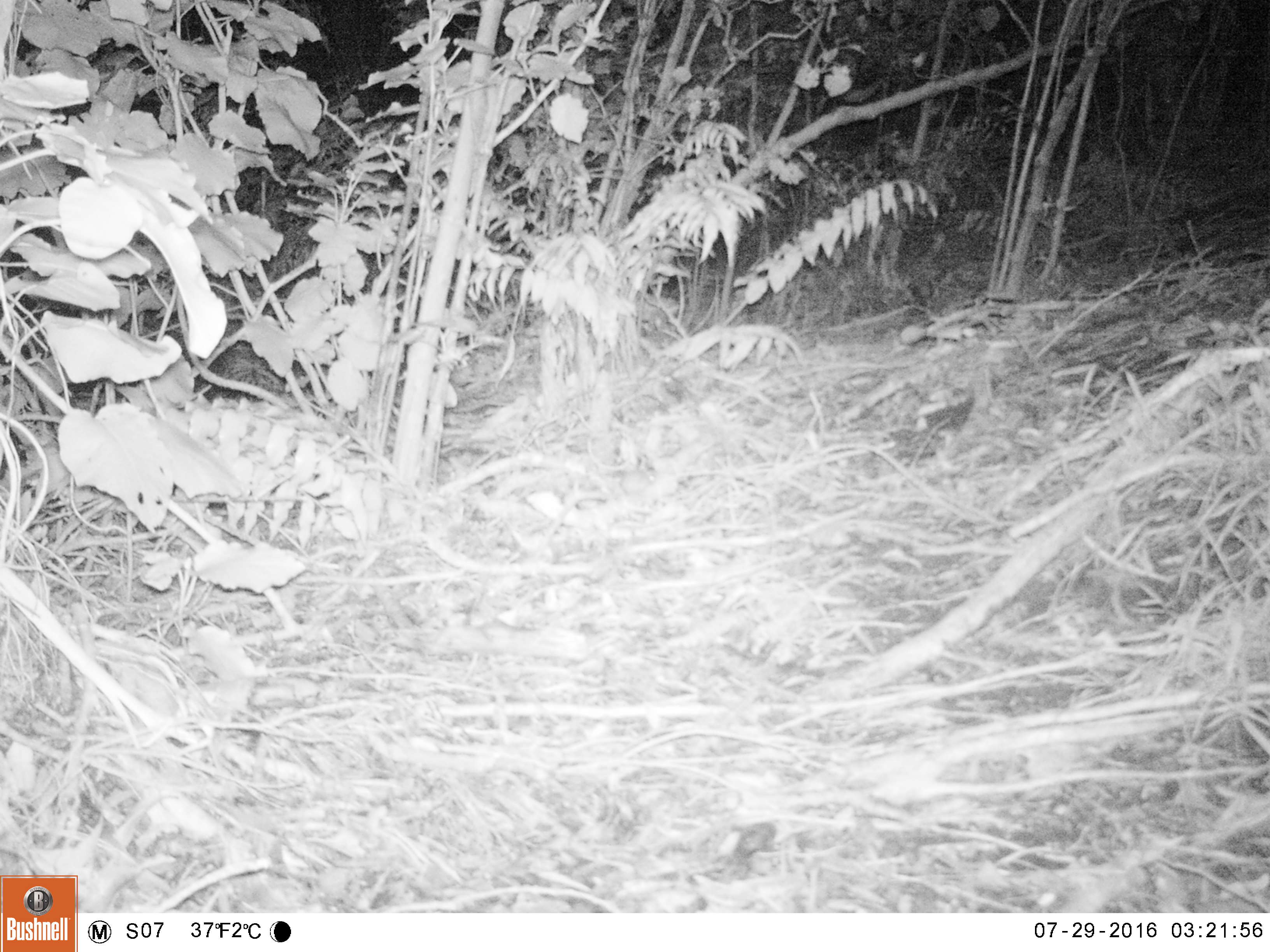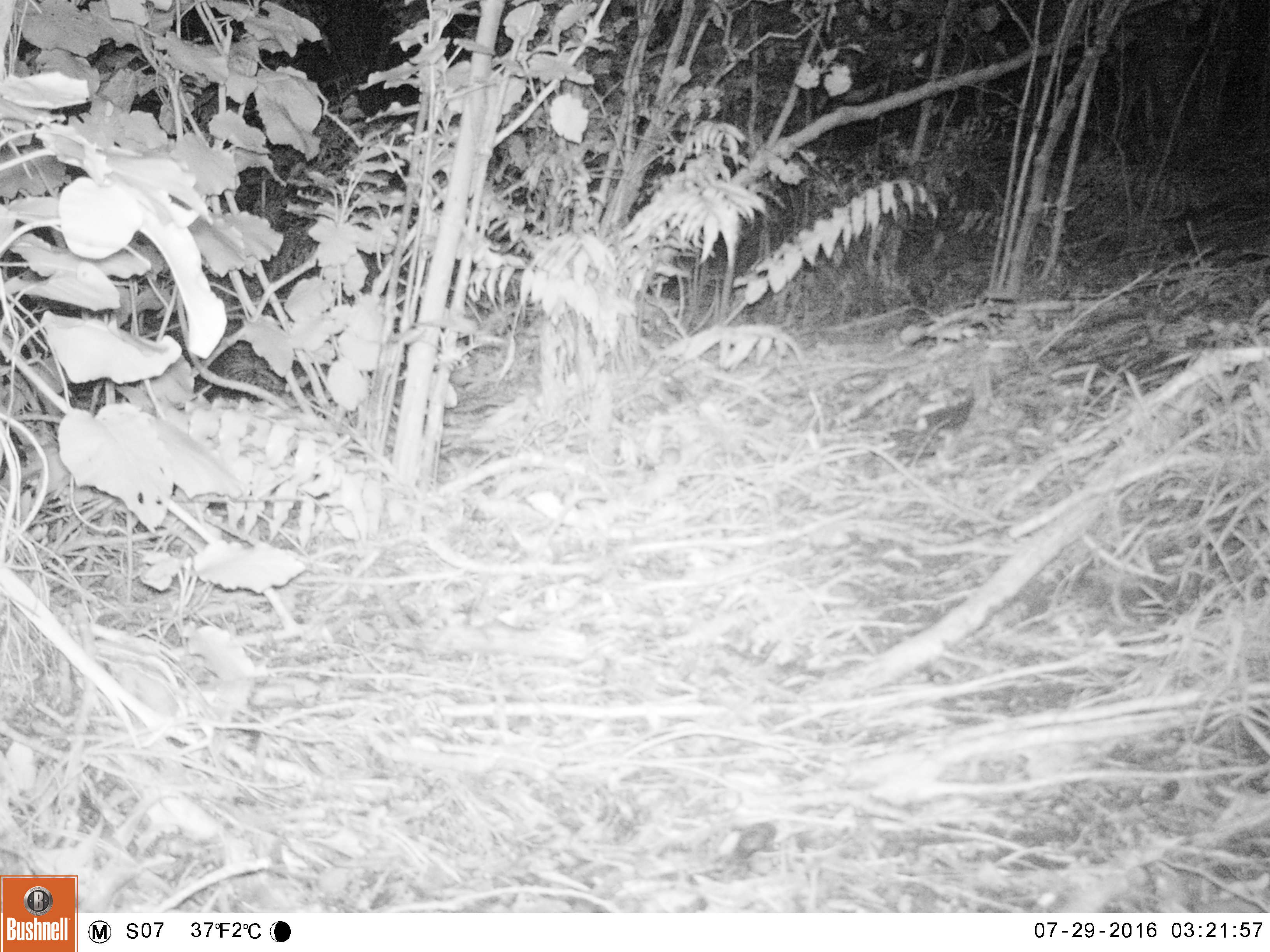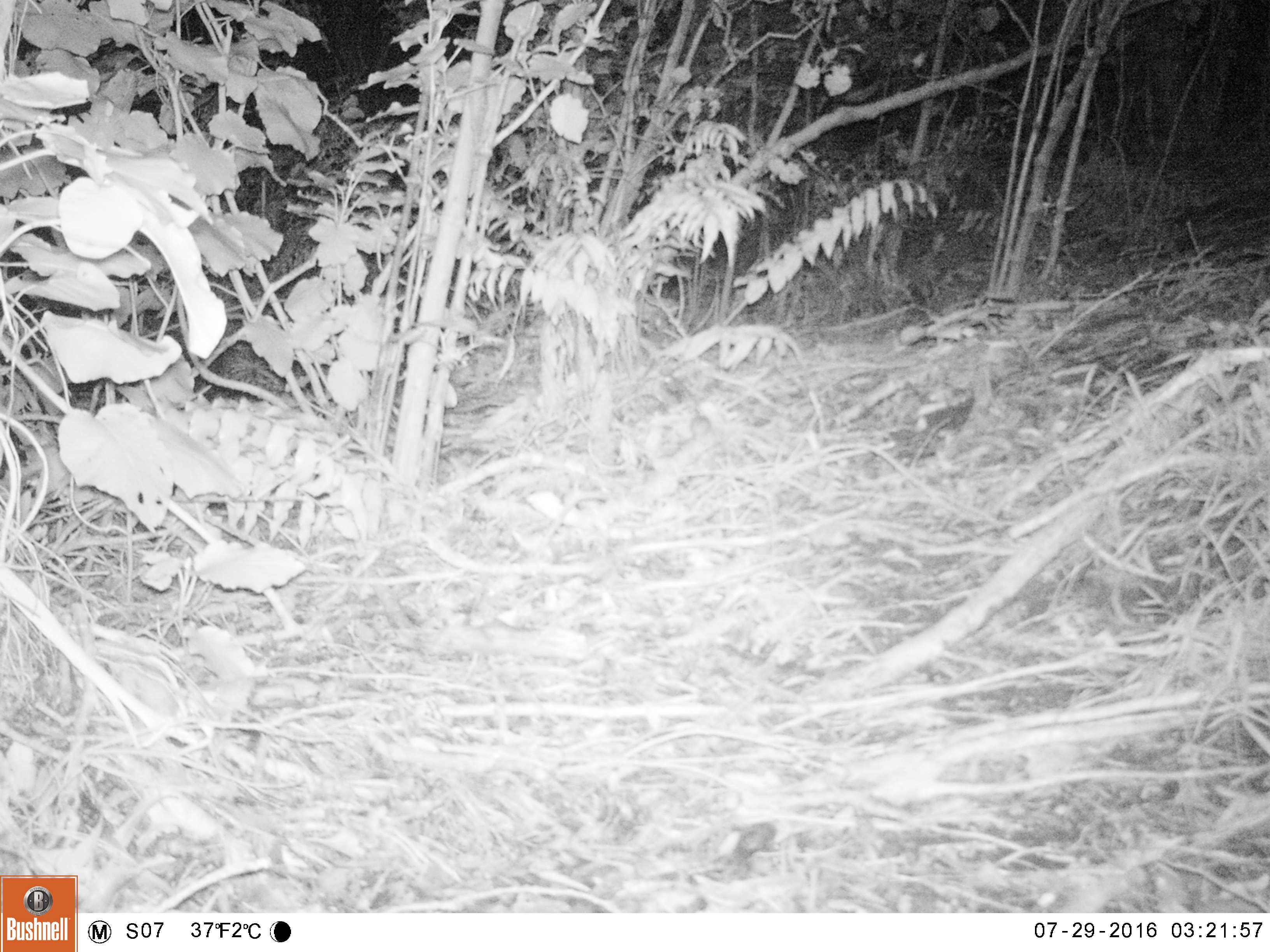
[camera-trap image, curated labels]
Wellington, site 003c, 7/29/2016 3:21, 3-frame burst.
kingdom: Animalia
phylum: Chordata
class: Mammalia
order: Rodentia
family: Muridae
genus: Mus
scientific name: Mus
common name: mouse